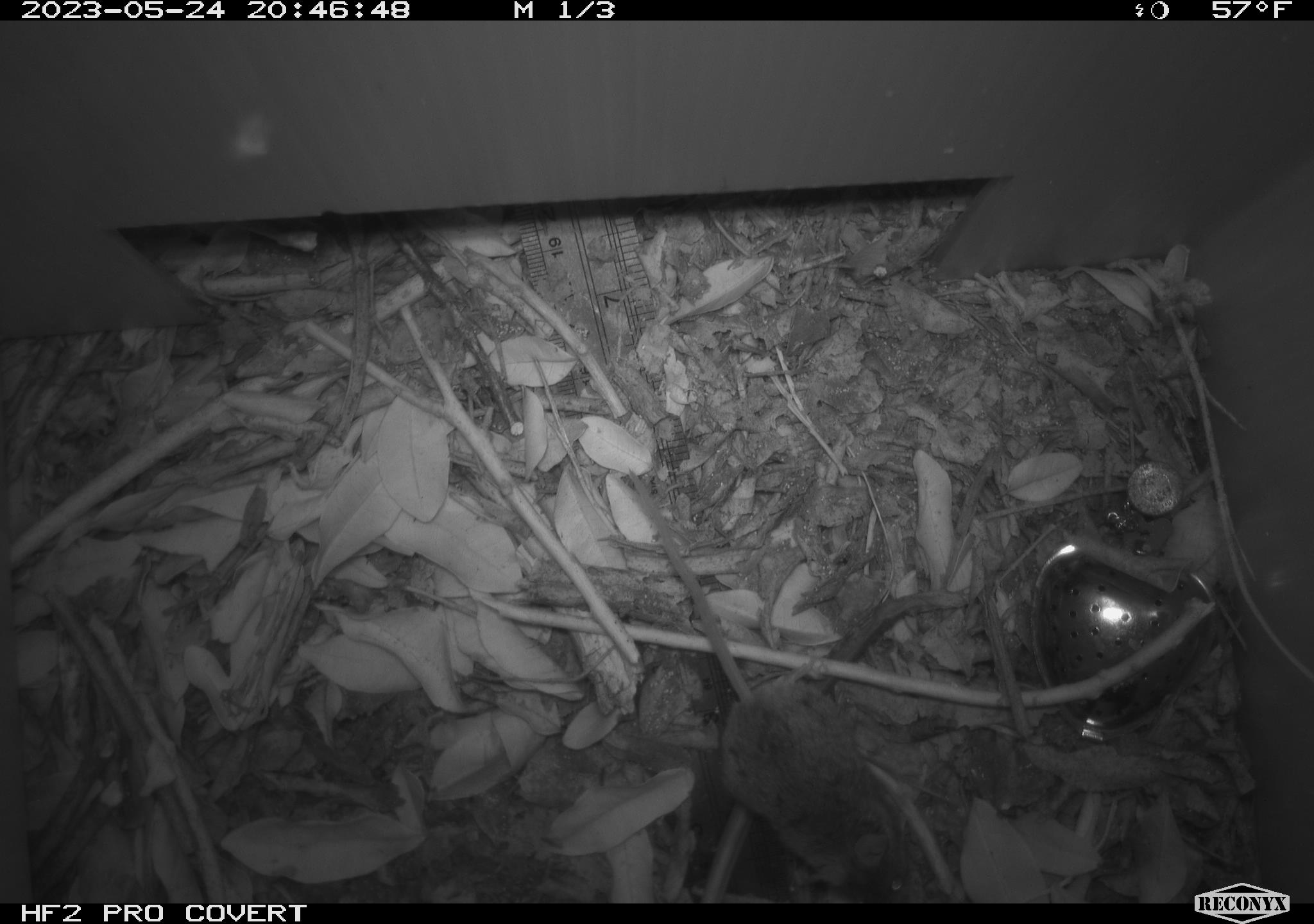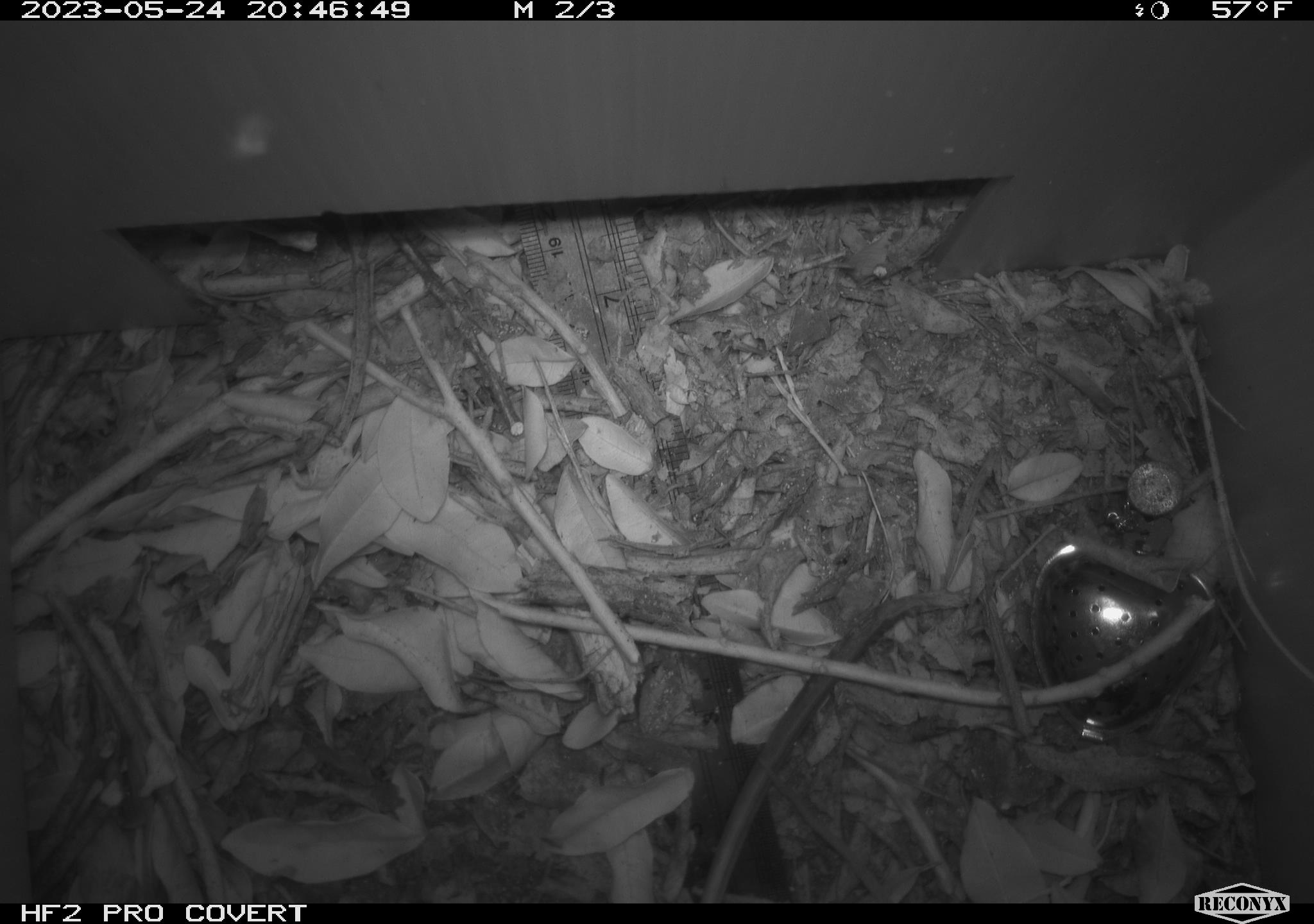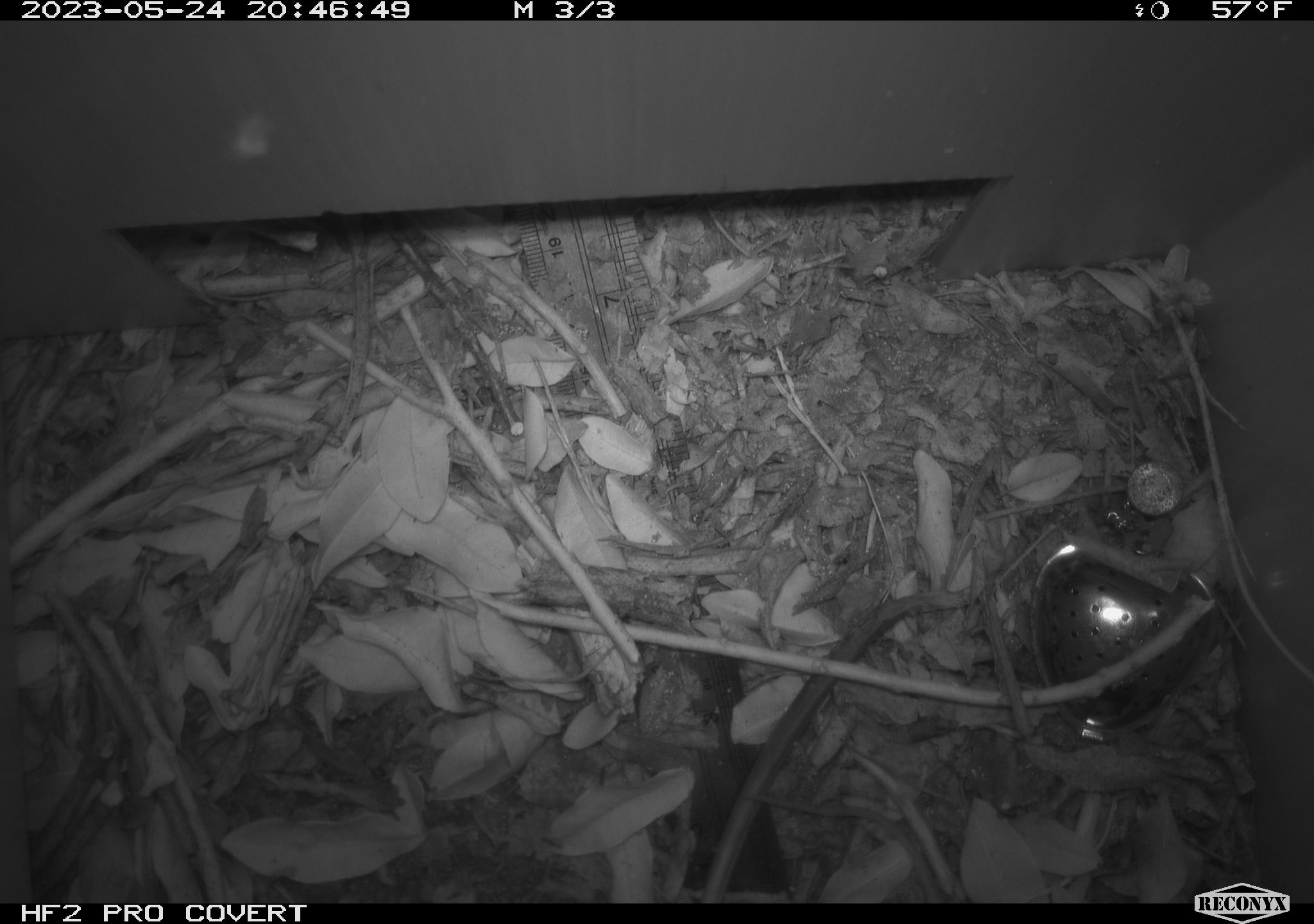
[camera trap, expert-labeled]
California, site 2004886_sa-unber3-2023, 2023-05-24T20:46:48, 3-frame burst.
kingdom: Animalia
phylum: Chordata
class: Mammalia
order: Rodentia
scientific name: Rodentia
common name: mouse species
Mouse species (Rodentia).